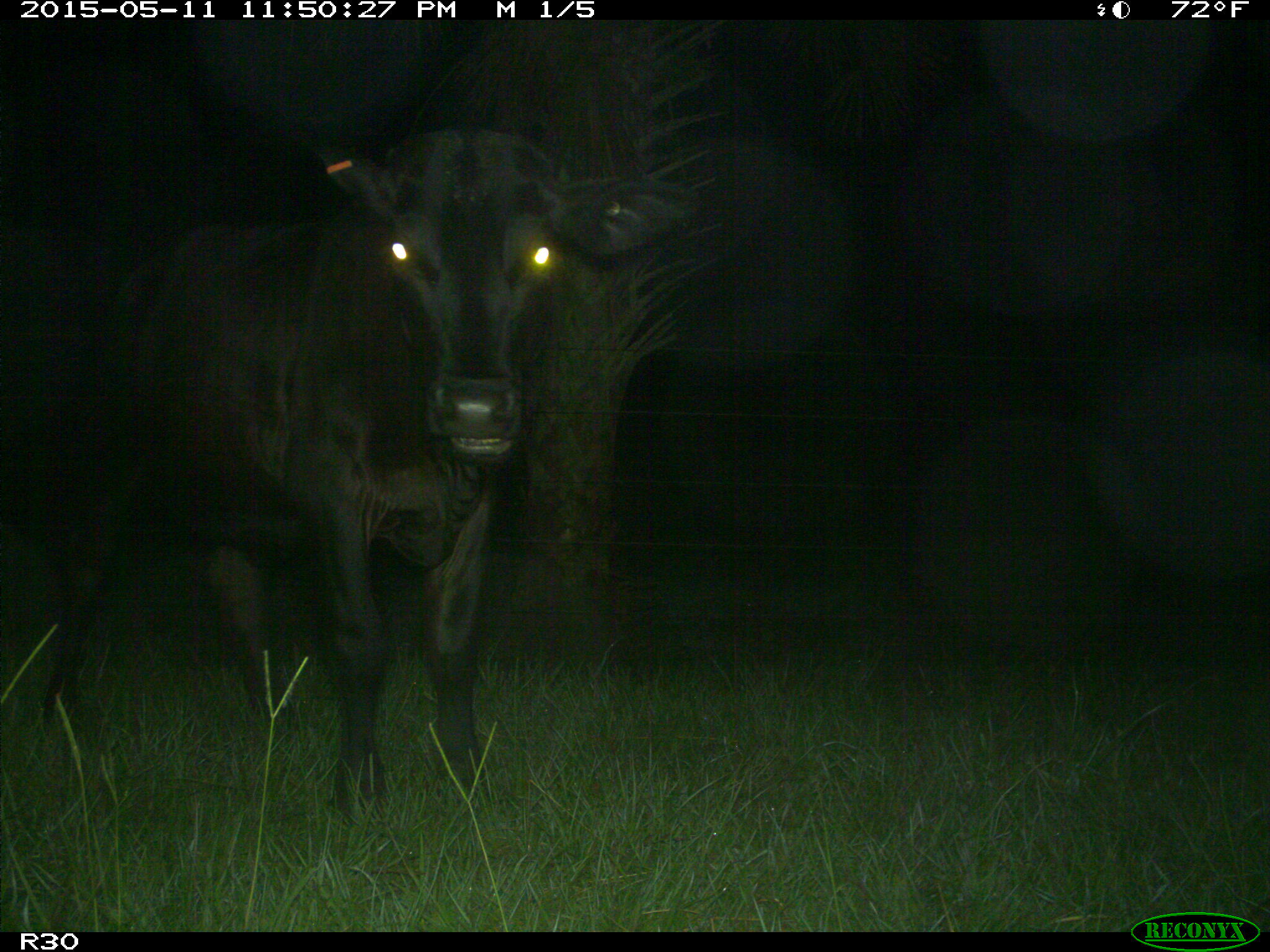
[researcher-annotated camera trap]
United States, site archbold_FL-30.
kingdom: Animalia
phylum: Chordata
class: Mammalia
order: Artiodactyla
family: Bovidae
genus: Bos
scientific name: Bos taurus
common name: domestic cow